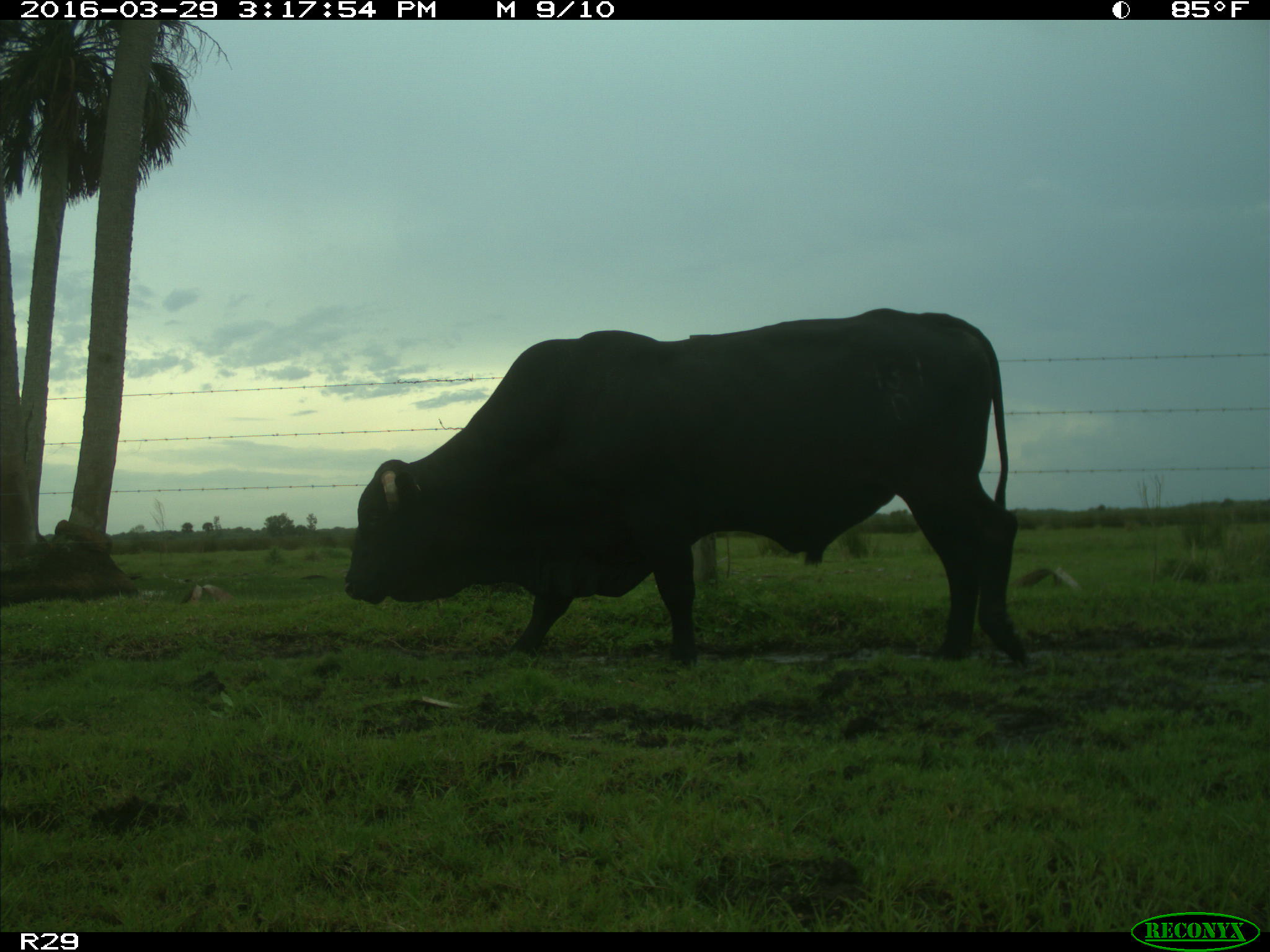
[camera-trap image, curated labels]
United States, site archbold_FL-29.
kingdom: Animalia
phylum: Chordata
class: Mammalia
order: Artiodactyla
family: Bovidae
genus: Bos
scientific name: Bos taurus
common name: domestic cow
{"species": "Bos taurus (domestic cow)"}